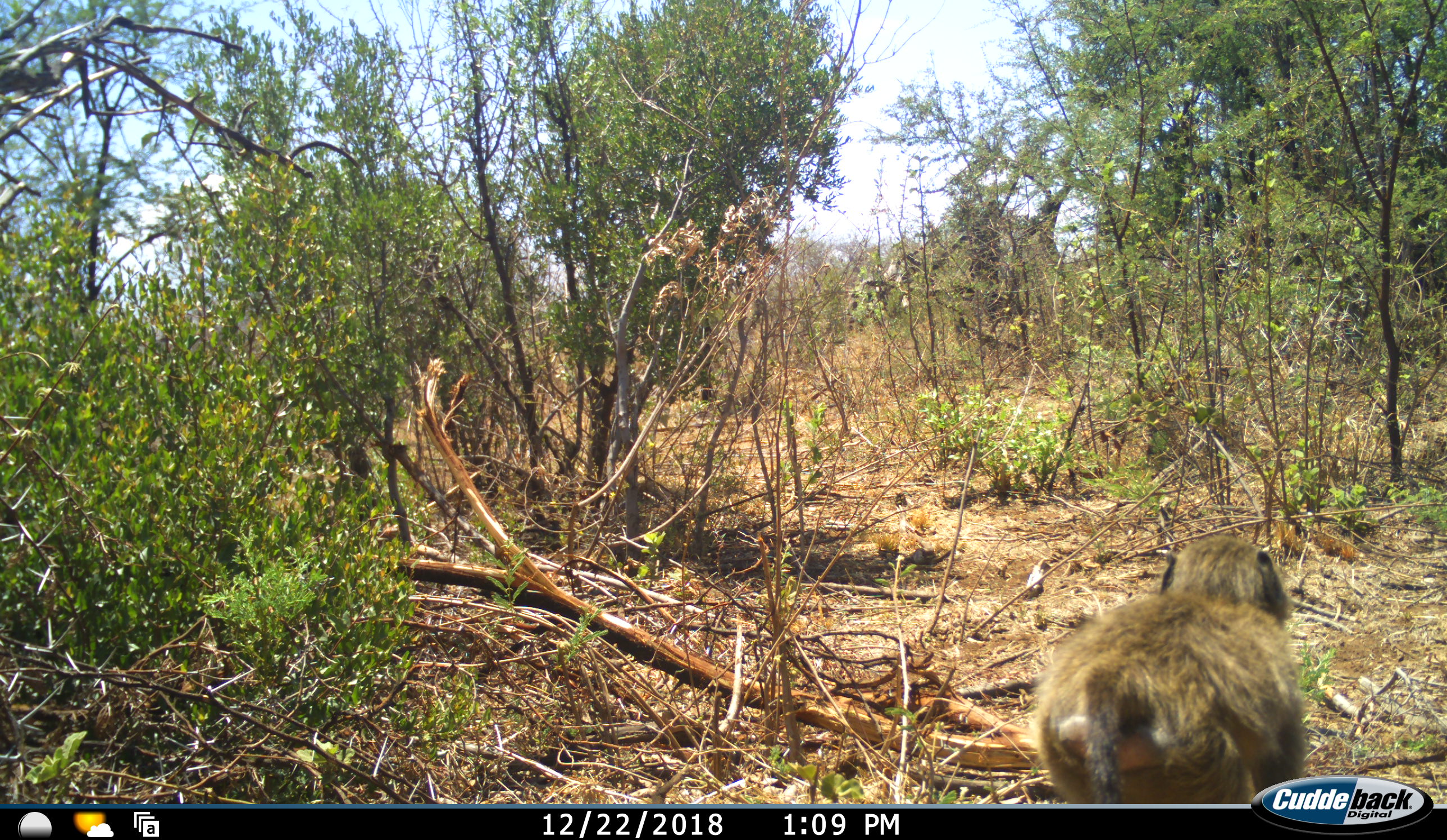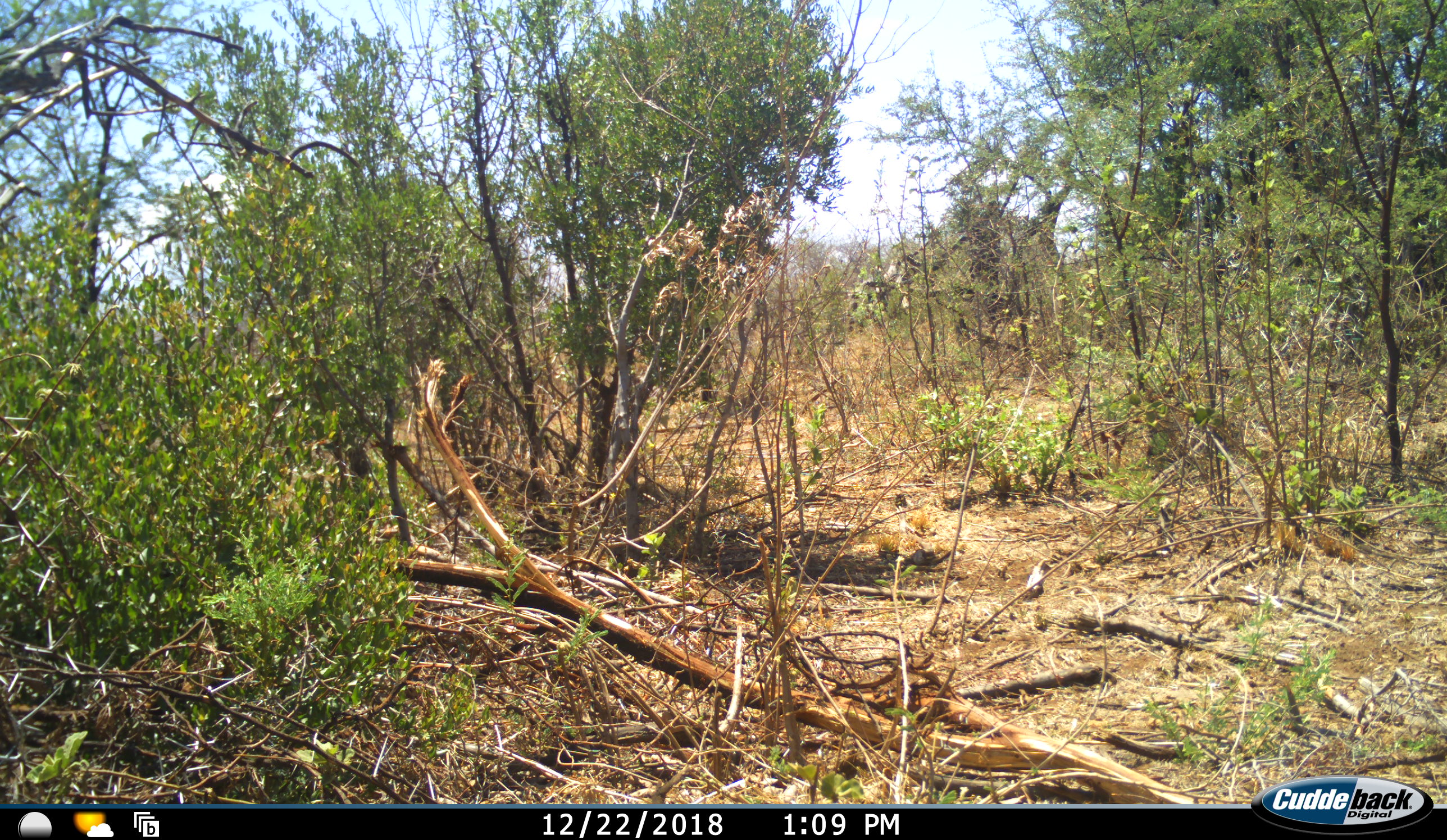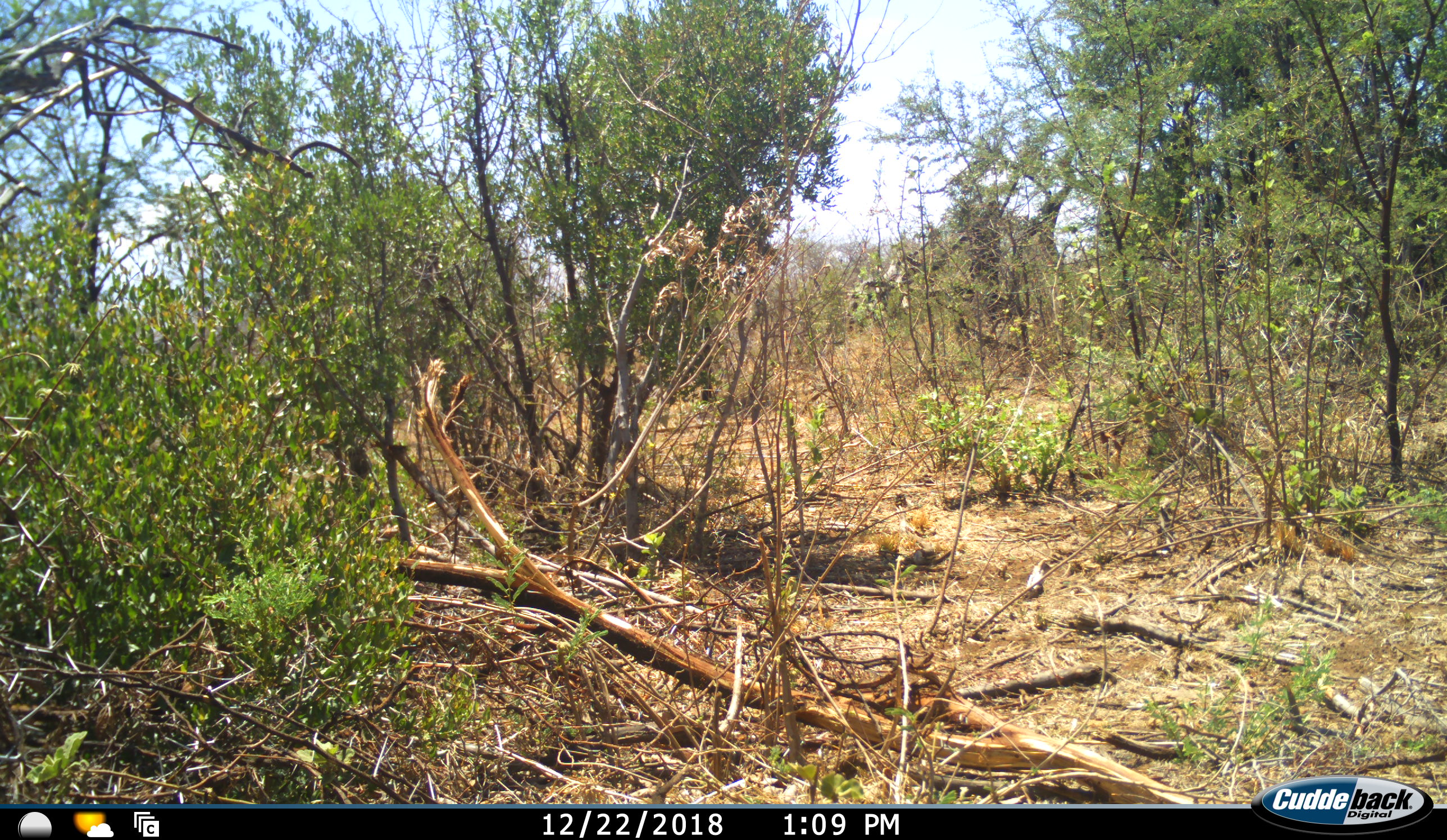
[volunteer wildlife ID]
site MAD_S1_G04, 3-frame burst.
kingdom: Animalia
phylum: Chordata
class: Mammalia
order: Primates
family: Cercopithecidae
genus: Papio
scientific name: Papio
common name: baboon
Baboon (Papio), count 1. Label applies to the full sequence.